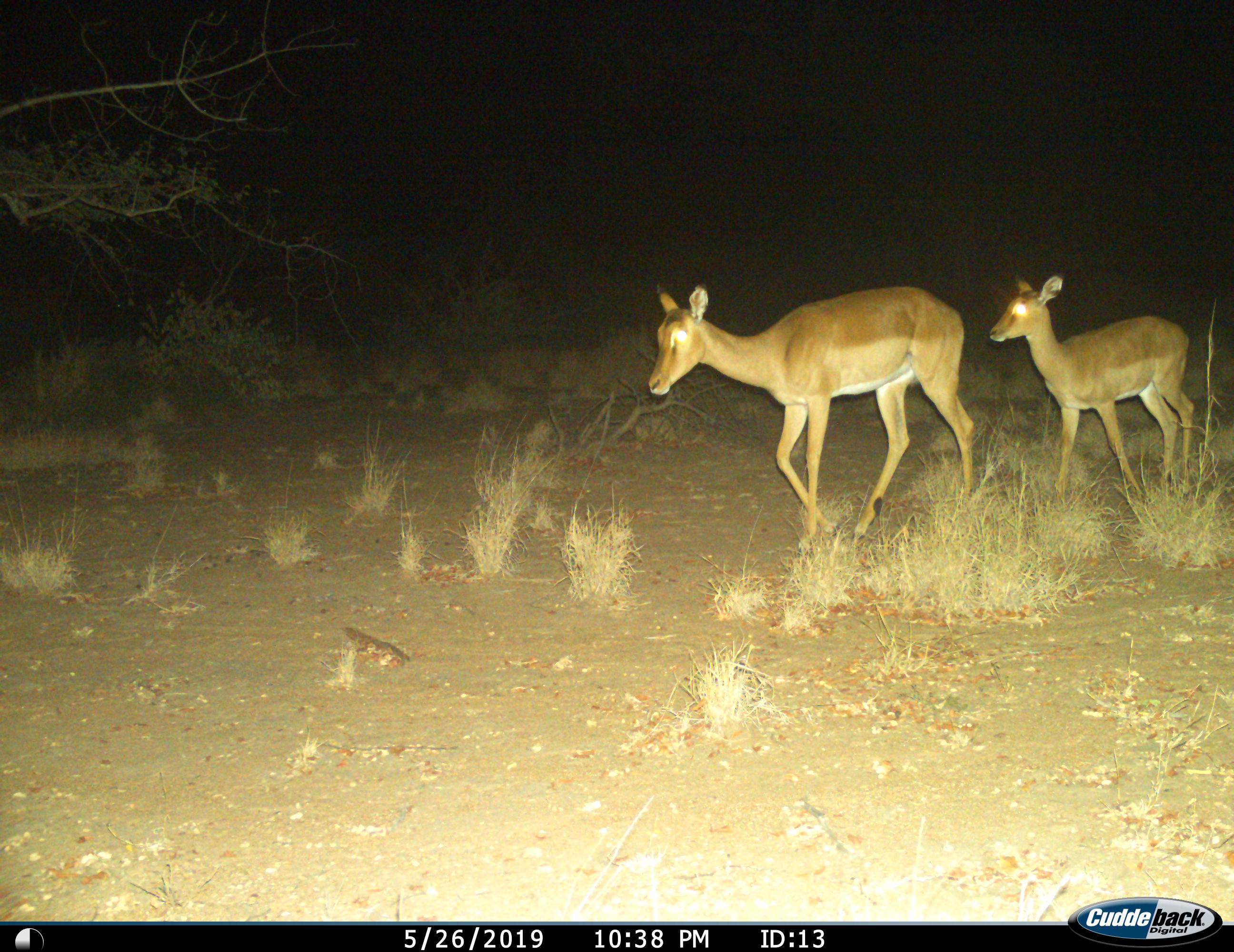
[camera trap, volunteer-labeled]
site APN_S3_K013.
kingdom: Animalia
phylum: Chordata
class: Mammalia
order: Artiodactyla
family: Bovidae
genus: Aepyceros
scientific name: Aepyceros melampus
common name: impala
Impala (Aepyceros melampus), count 2. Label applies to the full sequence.